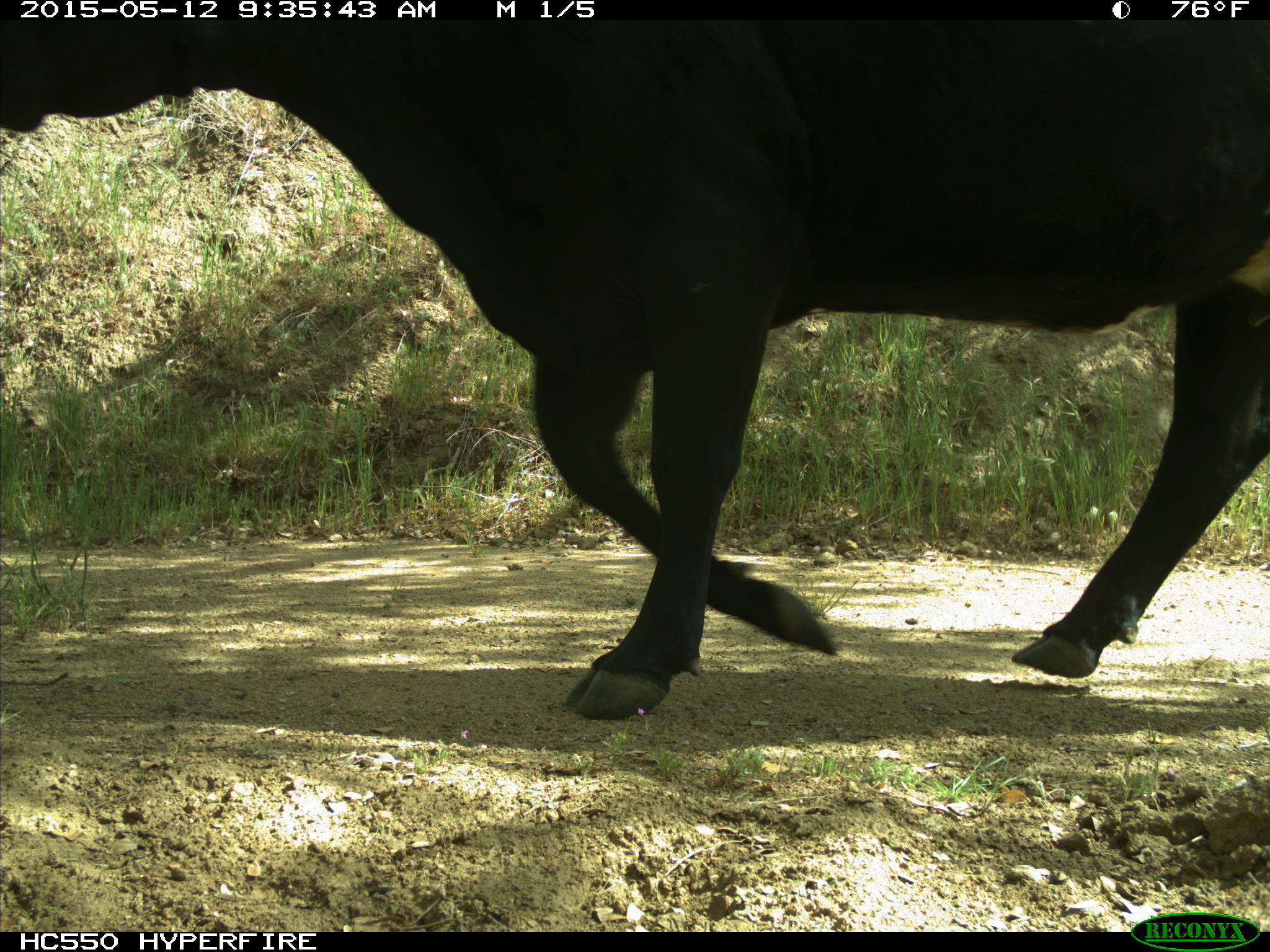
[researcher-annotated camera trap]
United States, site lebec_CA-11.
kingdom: Animalia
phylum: Chordata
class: Mammalia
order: Artiodactyla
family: Bovidae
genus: Bos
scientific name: Bos taurus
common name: domestic cow